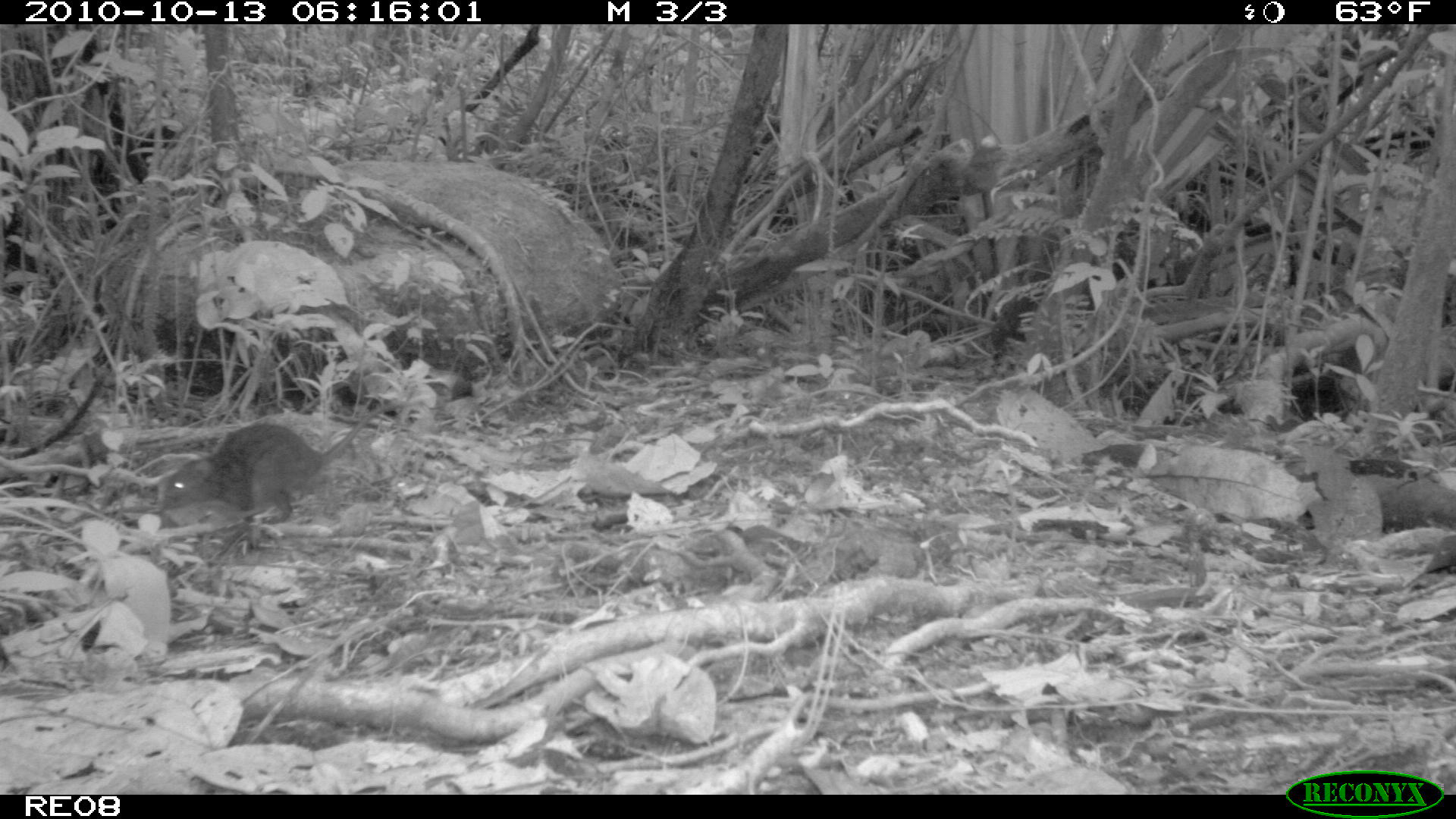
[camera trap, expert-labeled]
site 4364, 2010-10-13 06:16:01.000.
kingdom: Animalia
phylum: Chordata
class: Mammalia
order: Rodentia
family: Muridae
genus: Rattus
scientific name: Rattus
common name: rodent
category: unknown rat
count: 1